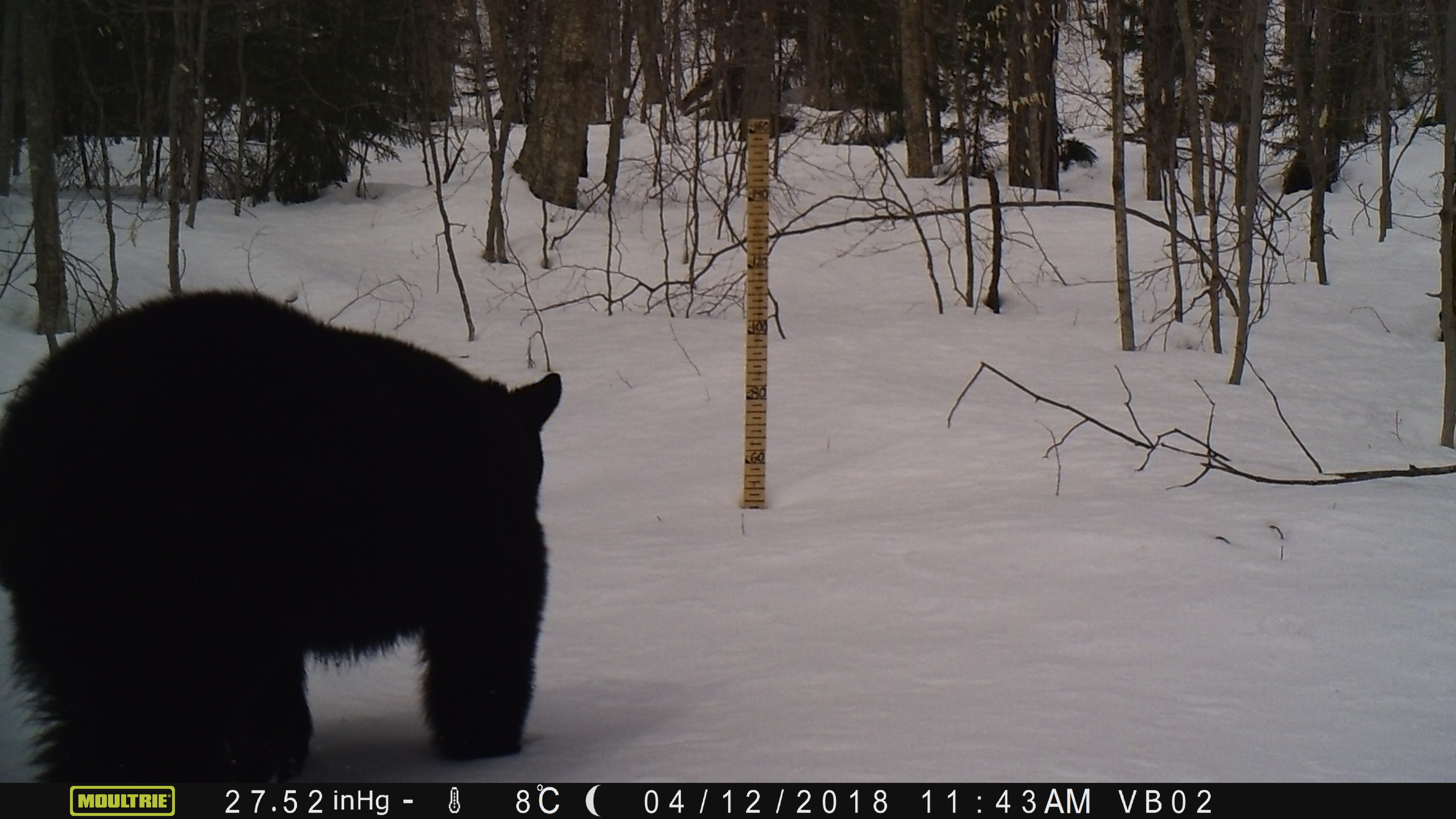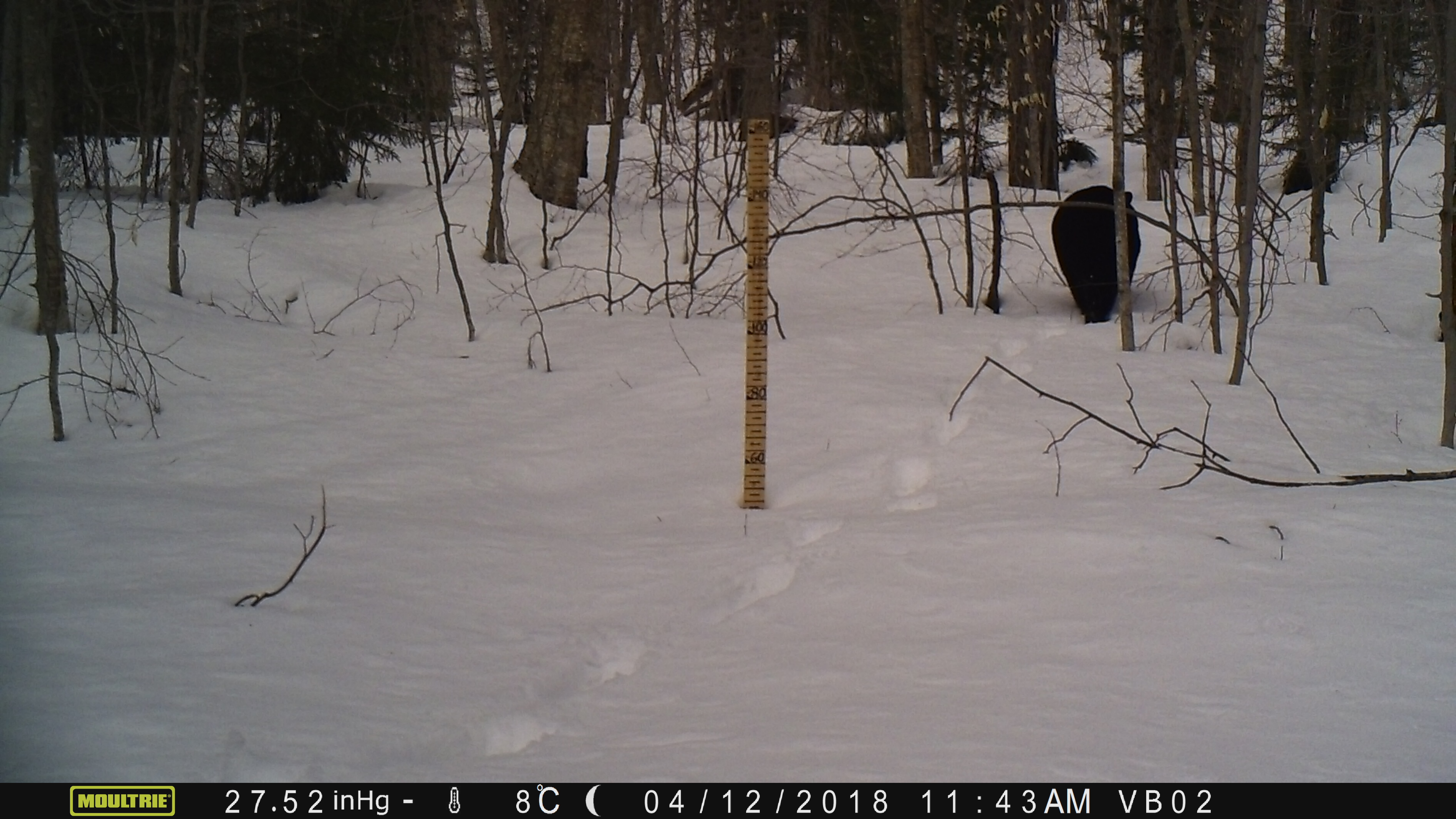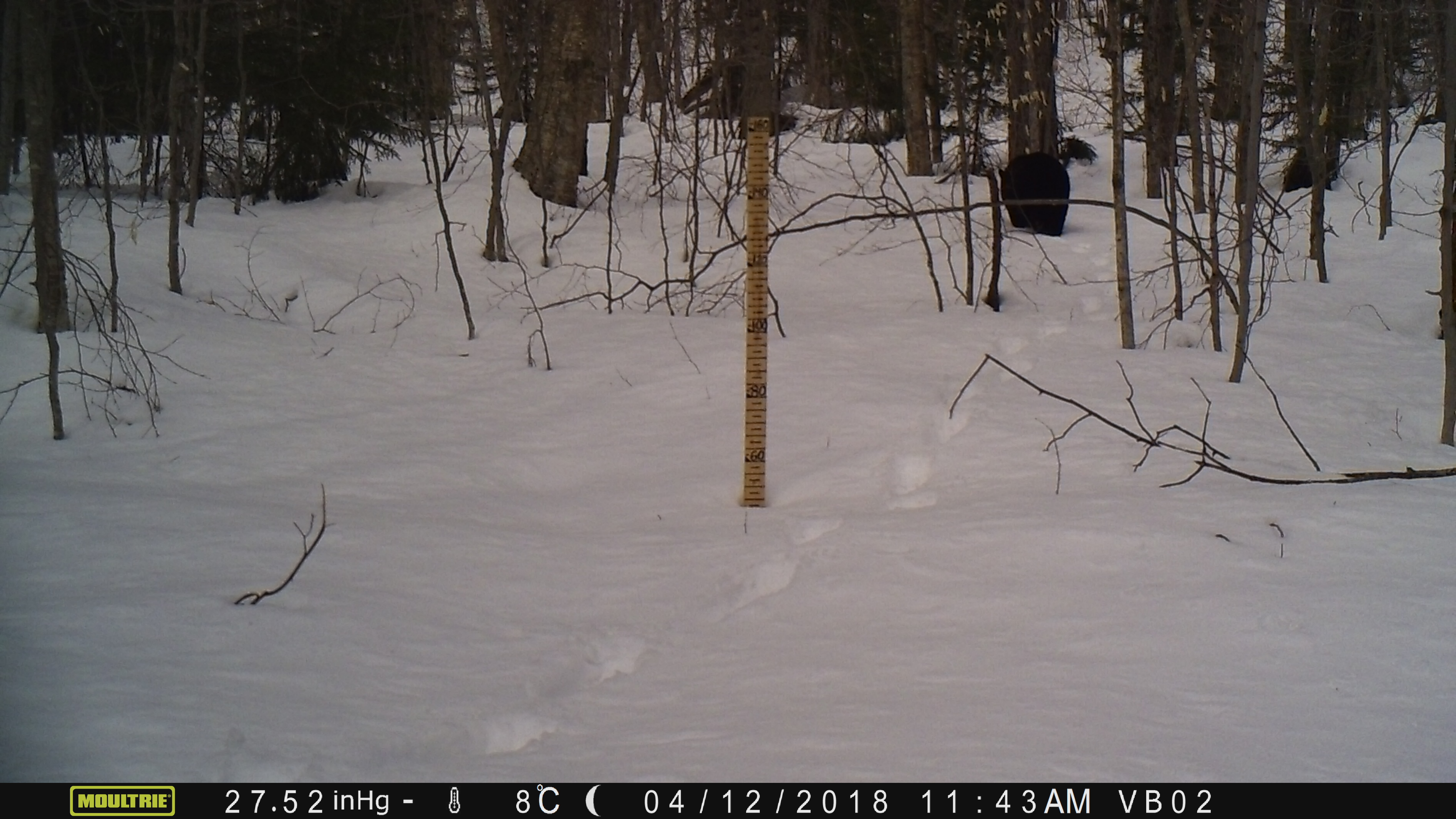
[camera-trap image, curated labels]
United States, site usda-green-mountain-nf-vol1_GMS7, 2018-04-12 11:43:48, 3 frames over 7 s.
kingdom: Animalia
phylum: Chordata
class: Mammalia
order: Carnivora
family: Ursidae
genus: Ursus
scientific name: Ursus americanus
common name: black bear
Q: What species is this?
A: Black bear (Ursus americanus).